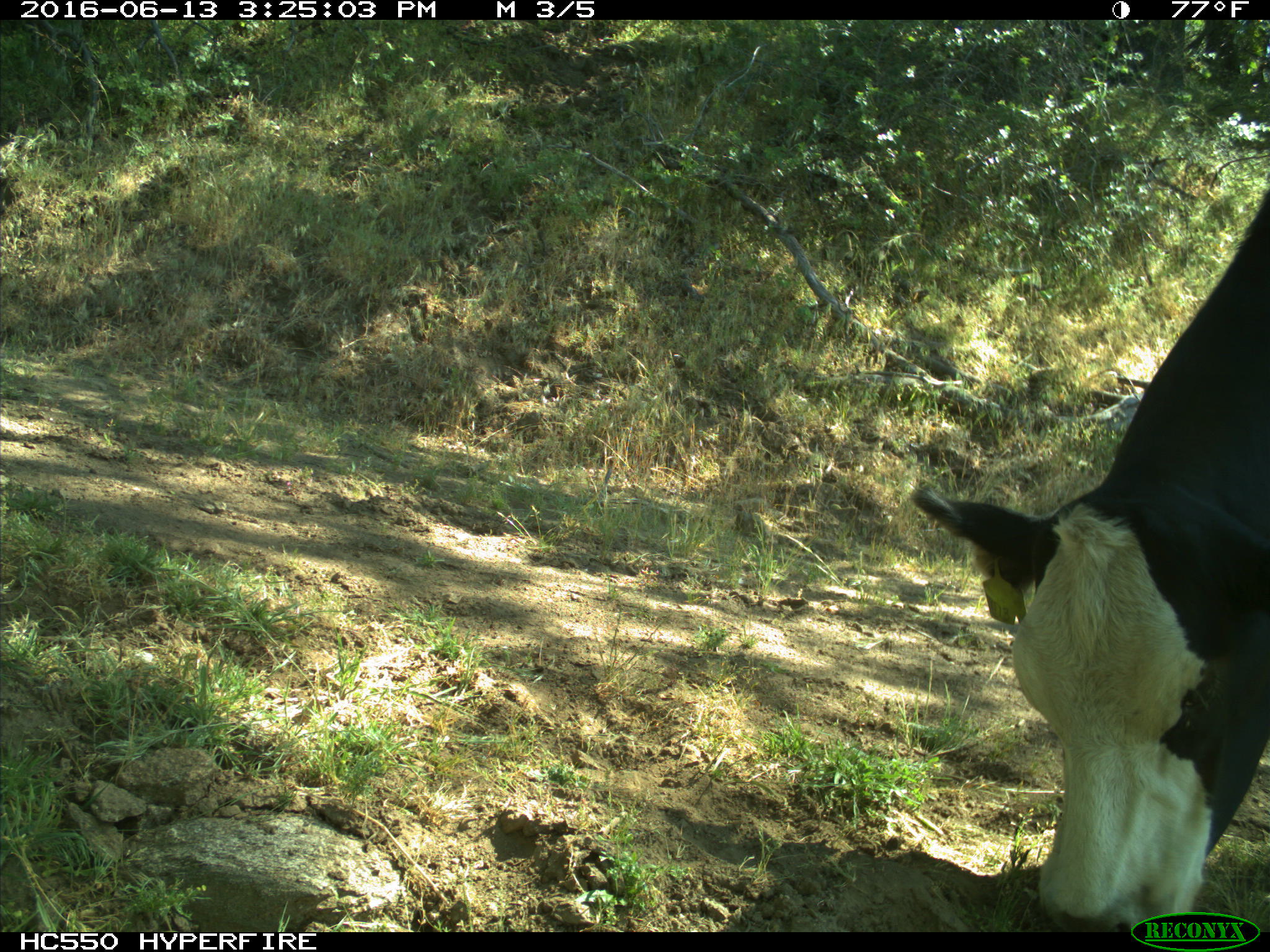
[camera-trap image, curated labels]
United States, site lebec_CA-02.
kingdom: Animalia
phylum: Chordata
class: Mammalia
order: Artiodactyla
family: Bovidae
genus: Bos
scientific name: Bos taurus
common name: domestic cow